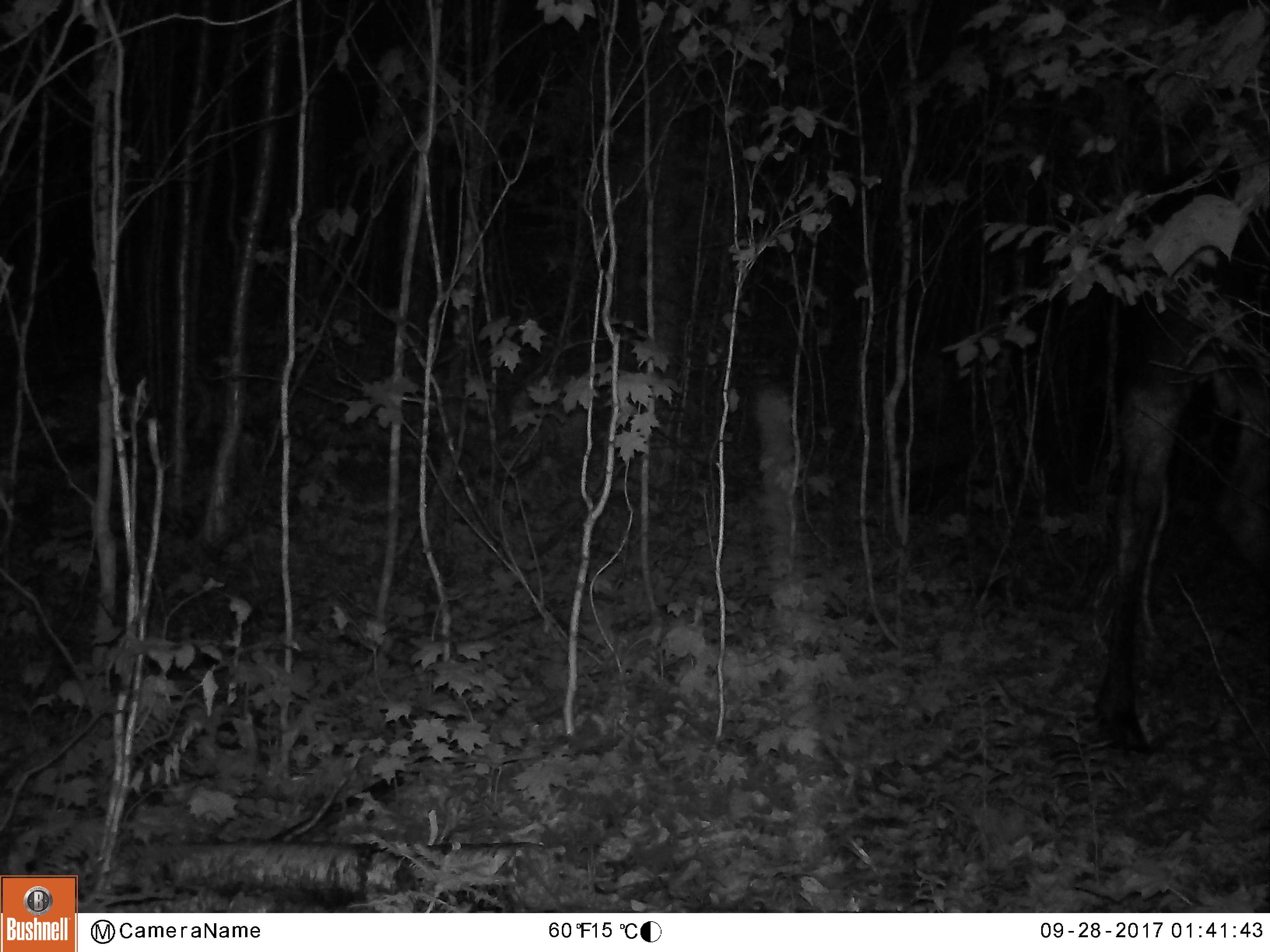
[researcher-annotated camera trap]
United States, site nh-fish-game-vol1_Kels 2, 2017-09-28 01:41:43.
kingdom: Animalia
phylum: Chordata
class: Mammalia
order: Artiodactyla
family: Cervidae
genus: Alces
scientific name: Alces alces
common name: moose